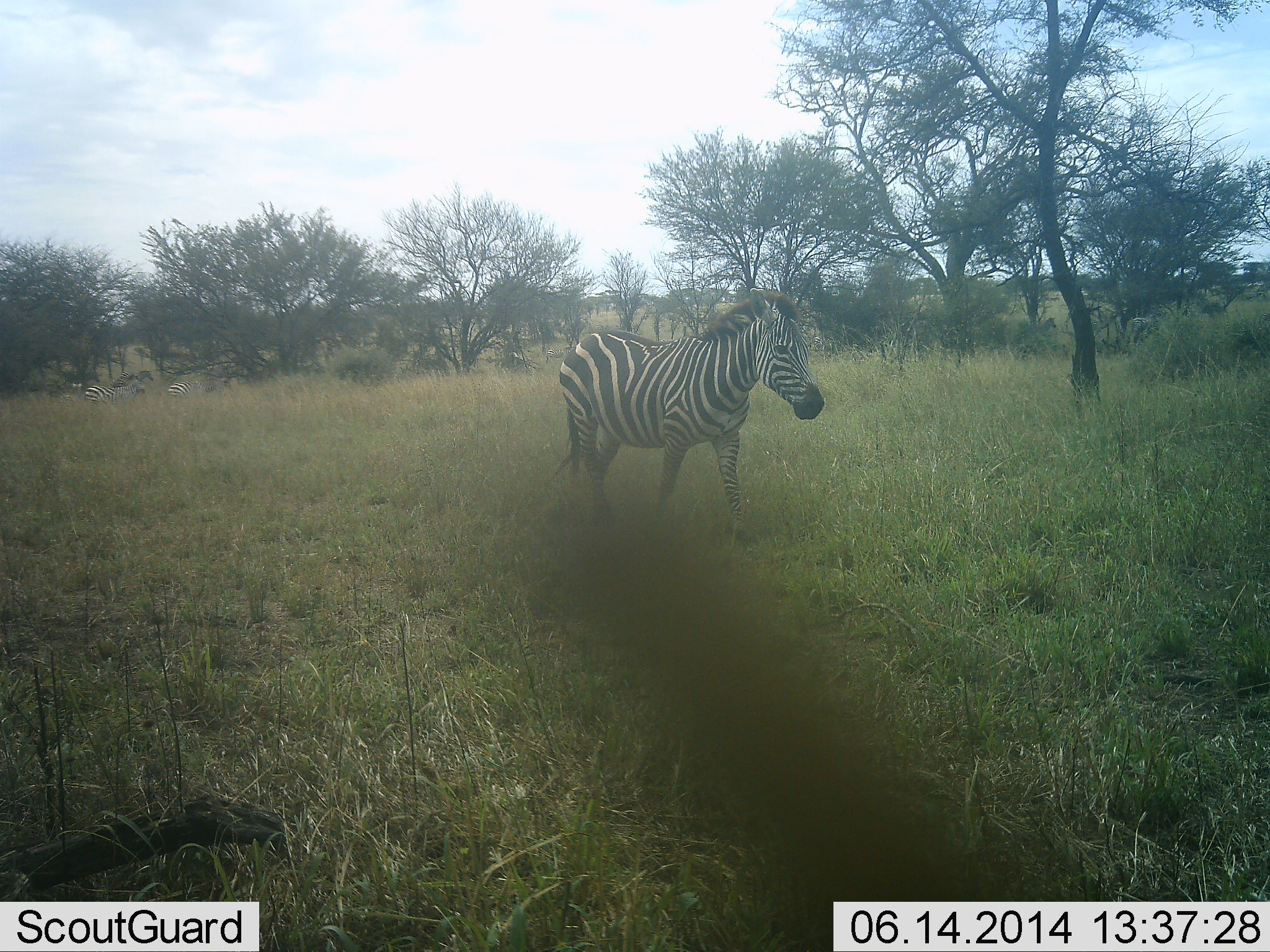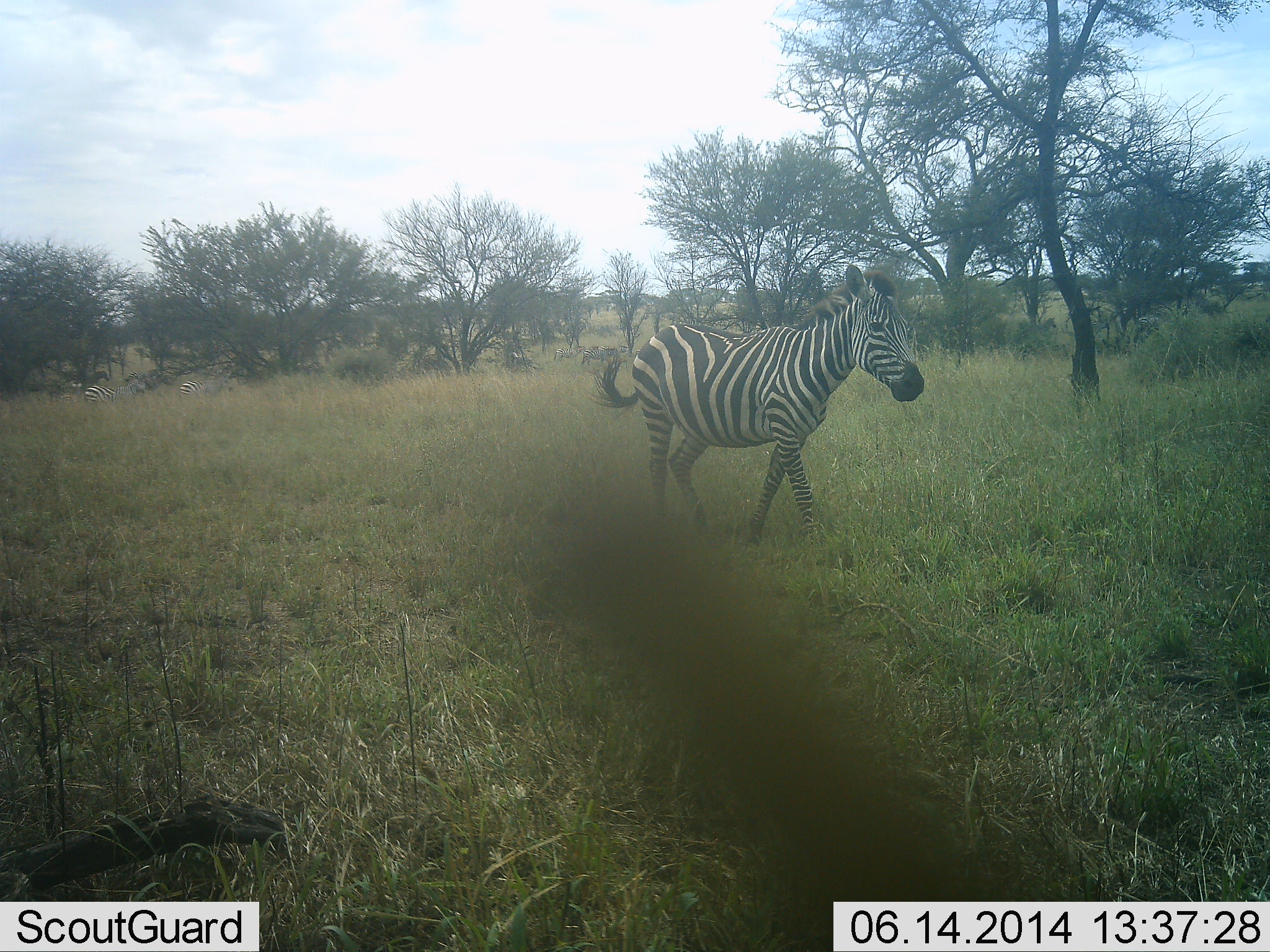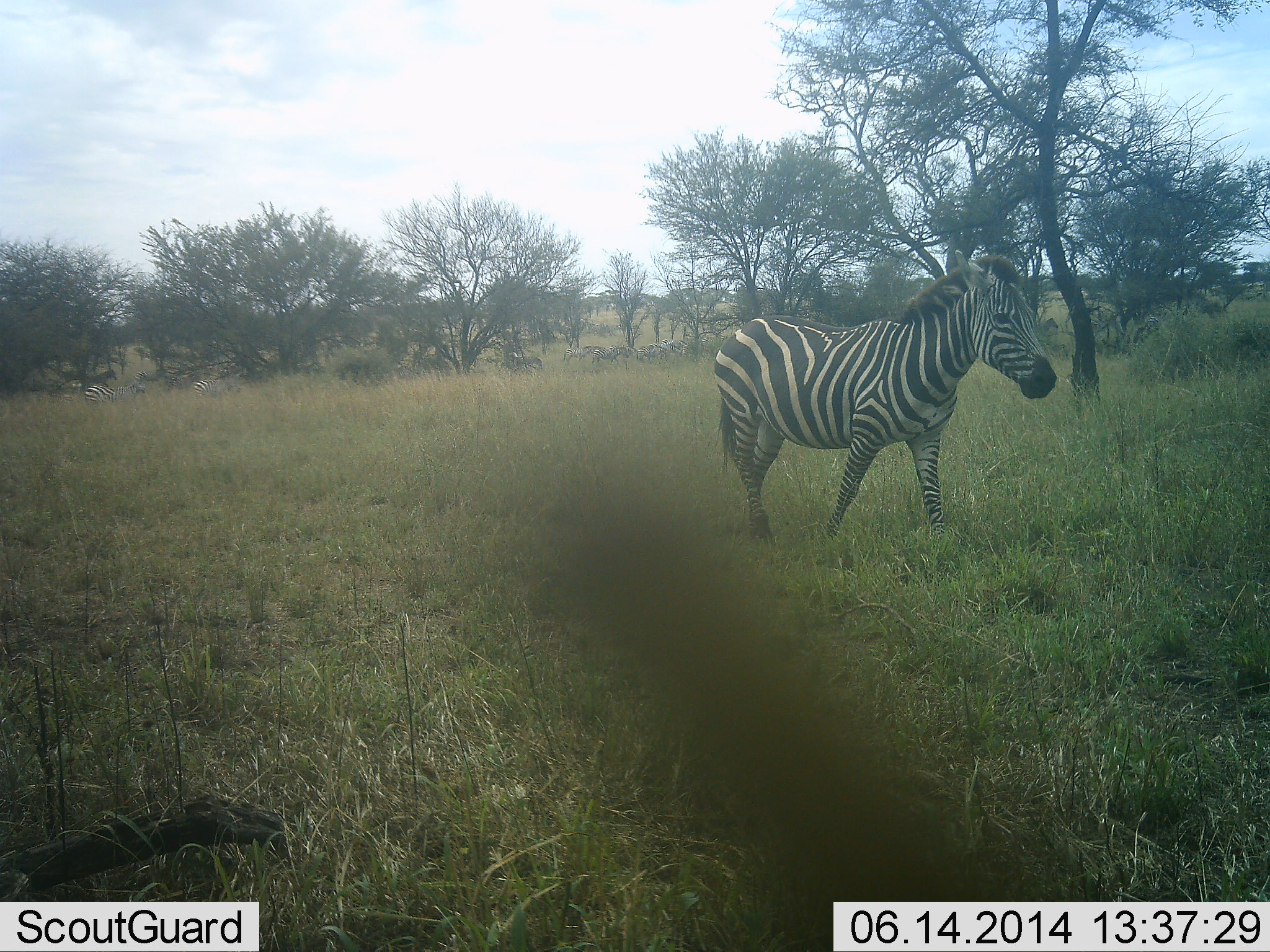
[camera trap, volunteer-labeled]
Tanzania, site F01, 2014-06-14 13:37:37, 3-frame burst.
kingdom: Animalia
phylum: Chordata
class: Mammalia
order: Perissodactyla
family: Equidae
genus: Equus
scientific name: Equus quagga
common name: plains zebra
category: zebra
Zebra (plains zebra) (Equus quagga), count 6. Behavior (volunteer vote fractions): standing 30%, resting 10%, moving 100%, interacting 0%. Young present (vote fraction): 0%. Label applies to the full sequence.